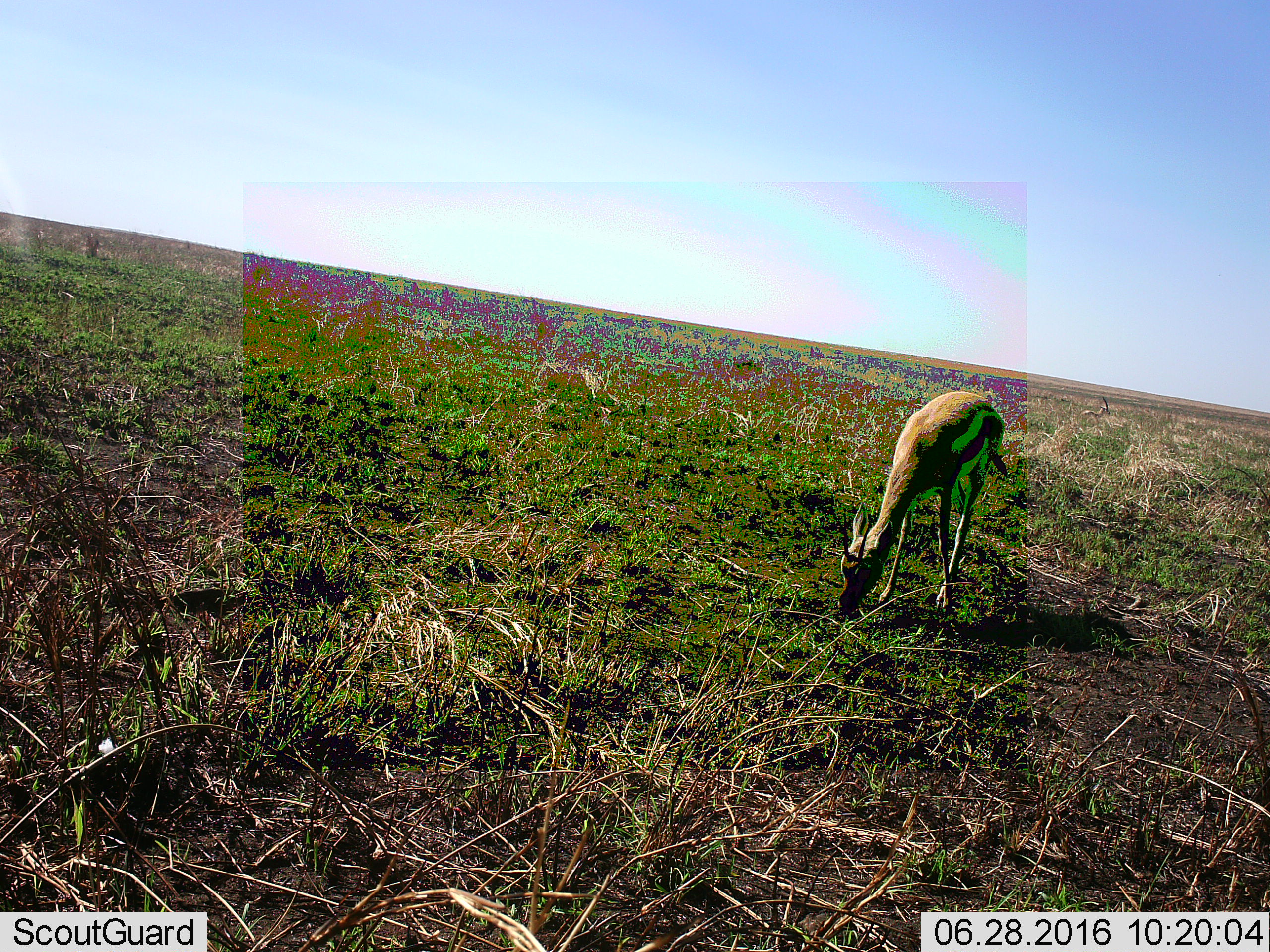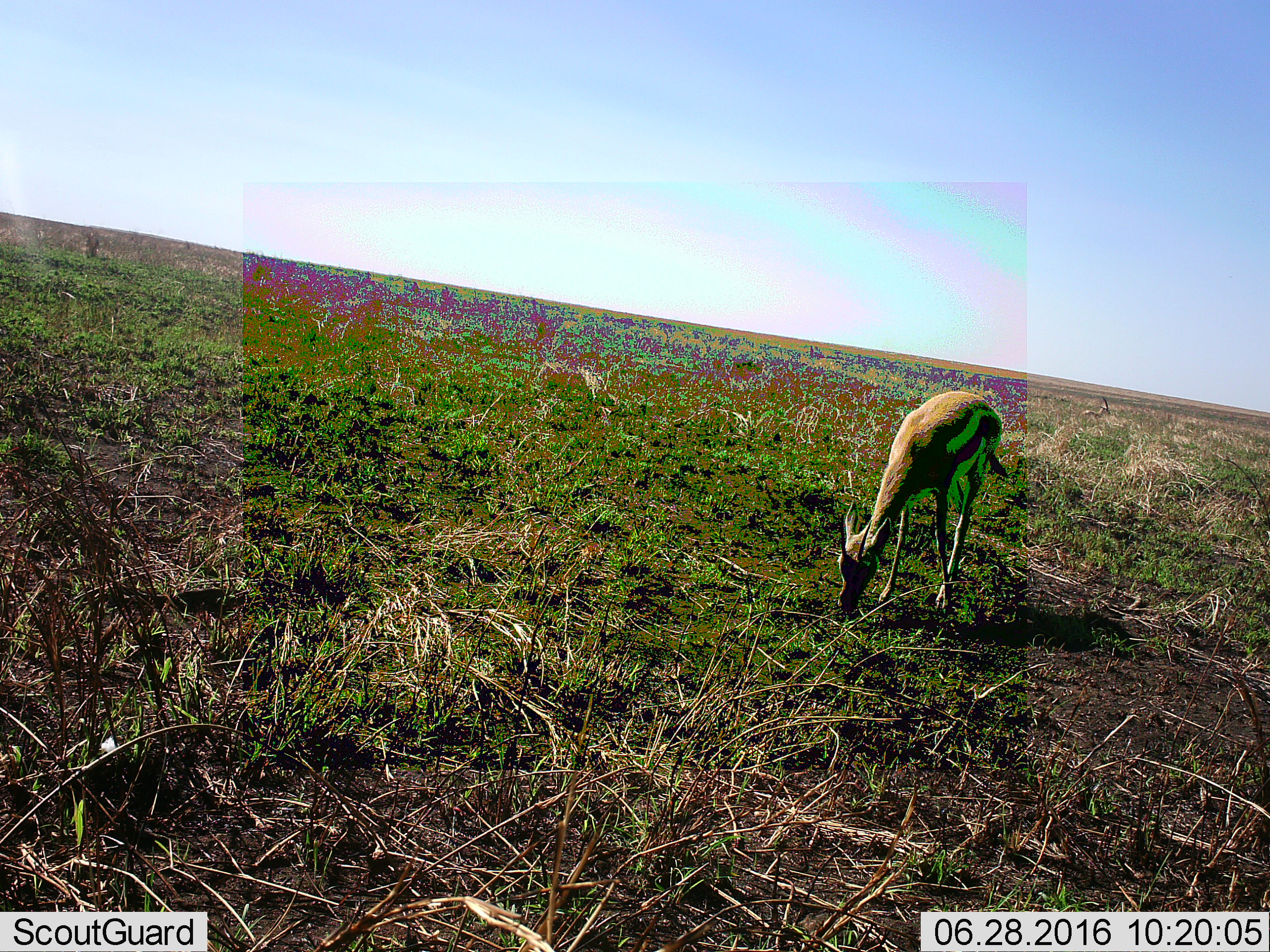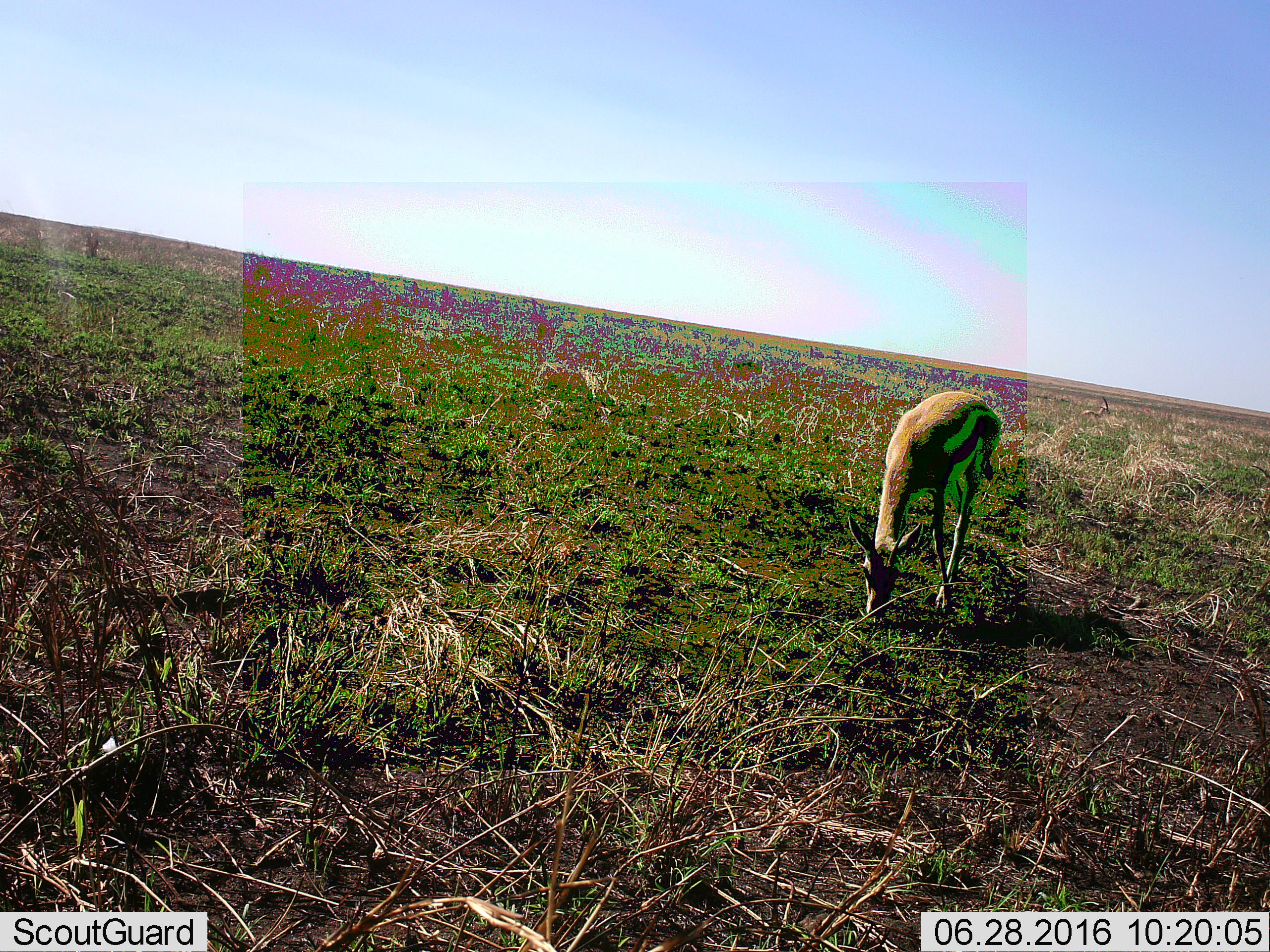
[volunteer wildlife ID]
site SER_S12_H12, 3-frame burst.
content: unidentified animal